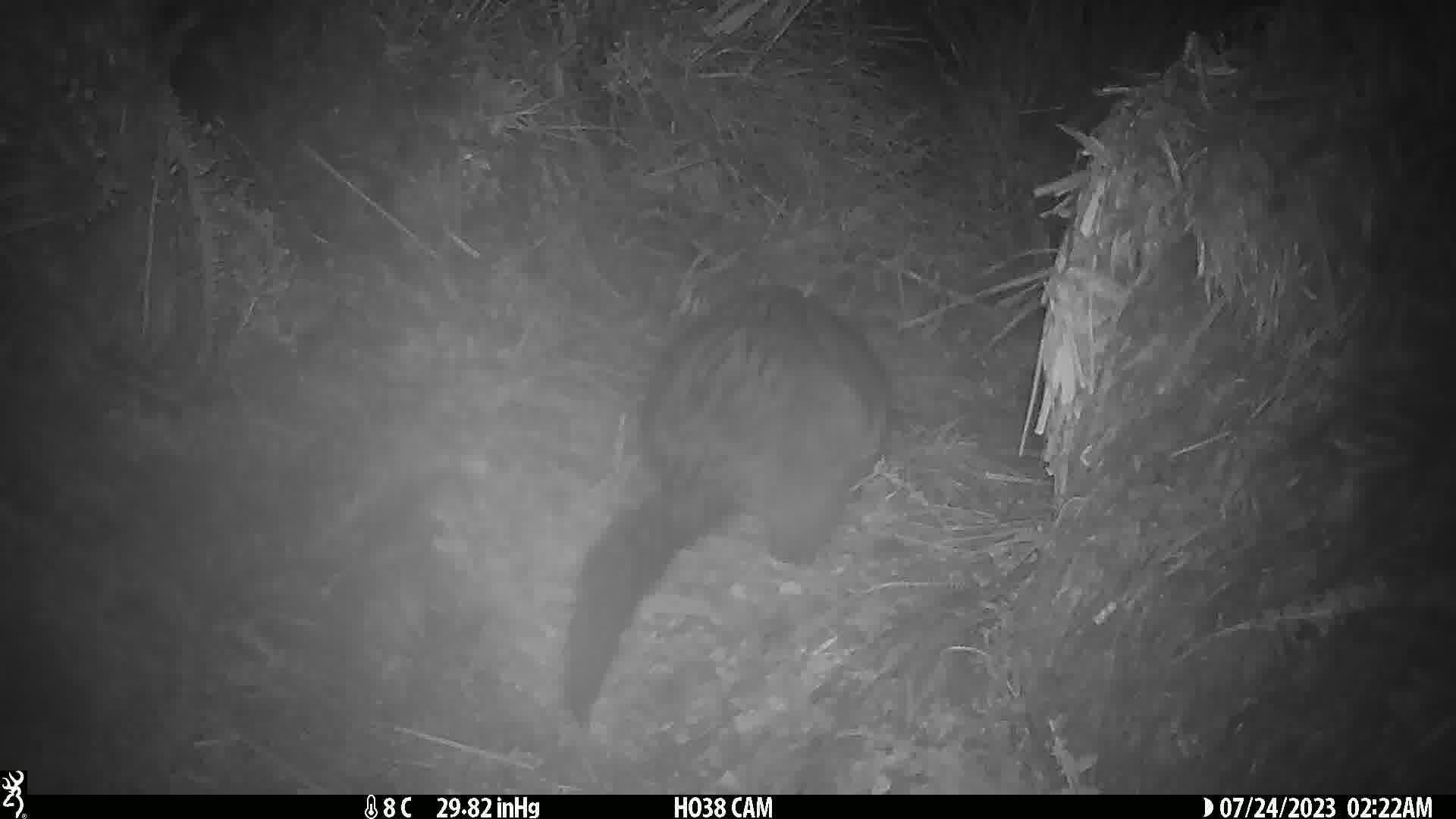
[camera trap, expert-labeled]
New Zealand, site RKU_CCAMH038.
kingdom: Animalia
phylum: Chordata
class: Mammalia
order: Diprotodontia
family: Phalangeridae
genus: Trichosurus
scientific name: Trichosurus vulpecula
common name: common brushtail possum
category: possum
Possum (common brushtail possum) (Trichosurus vulpecula).